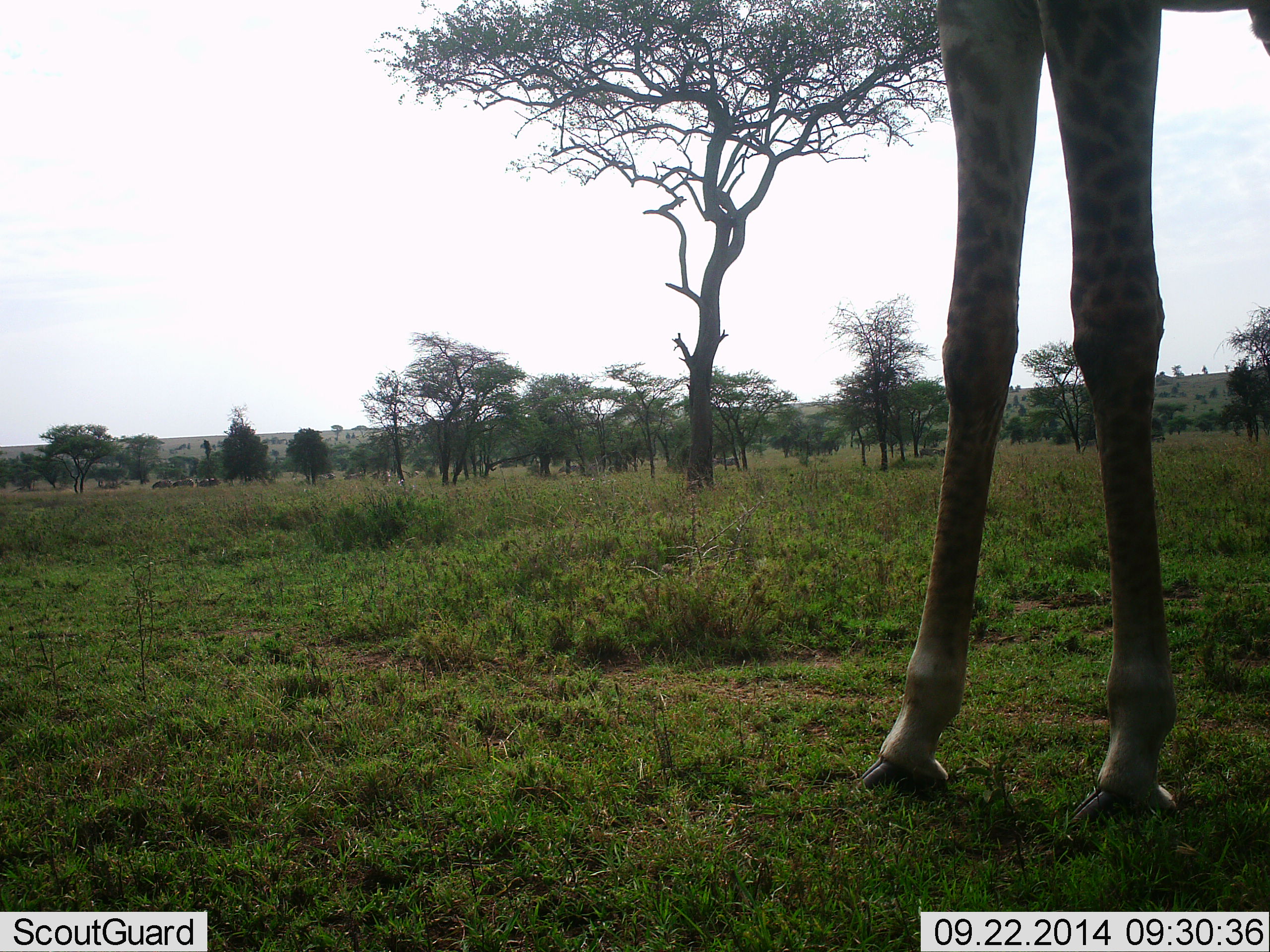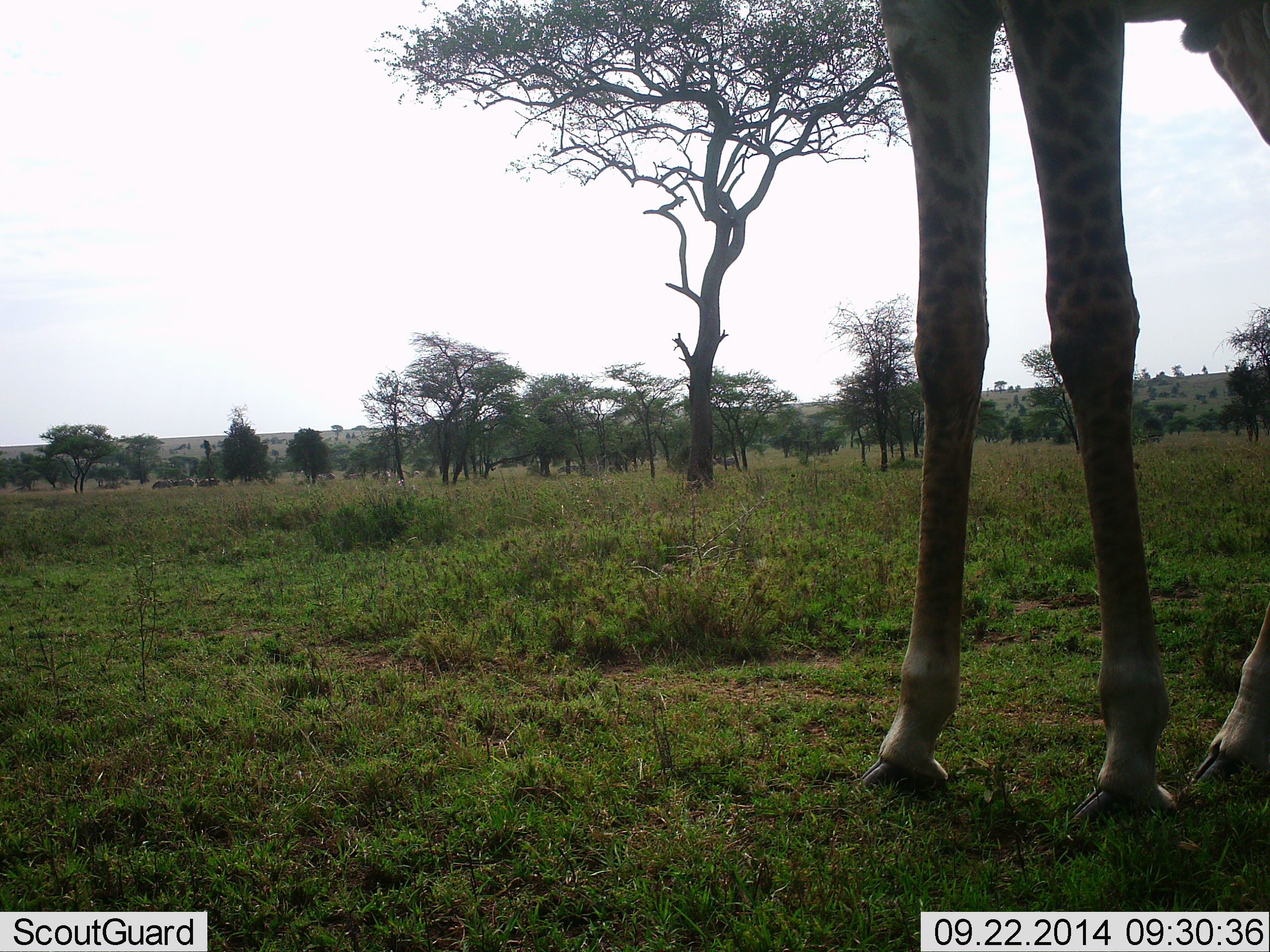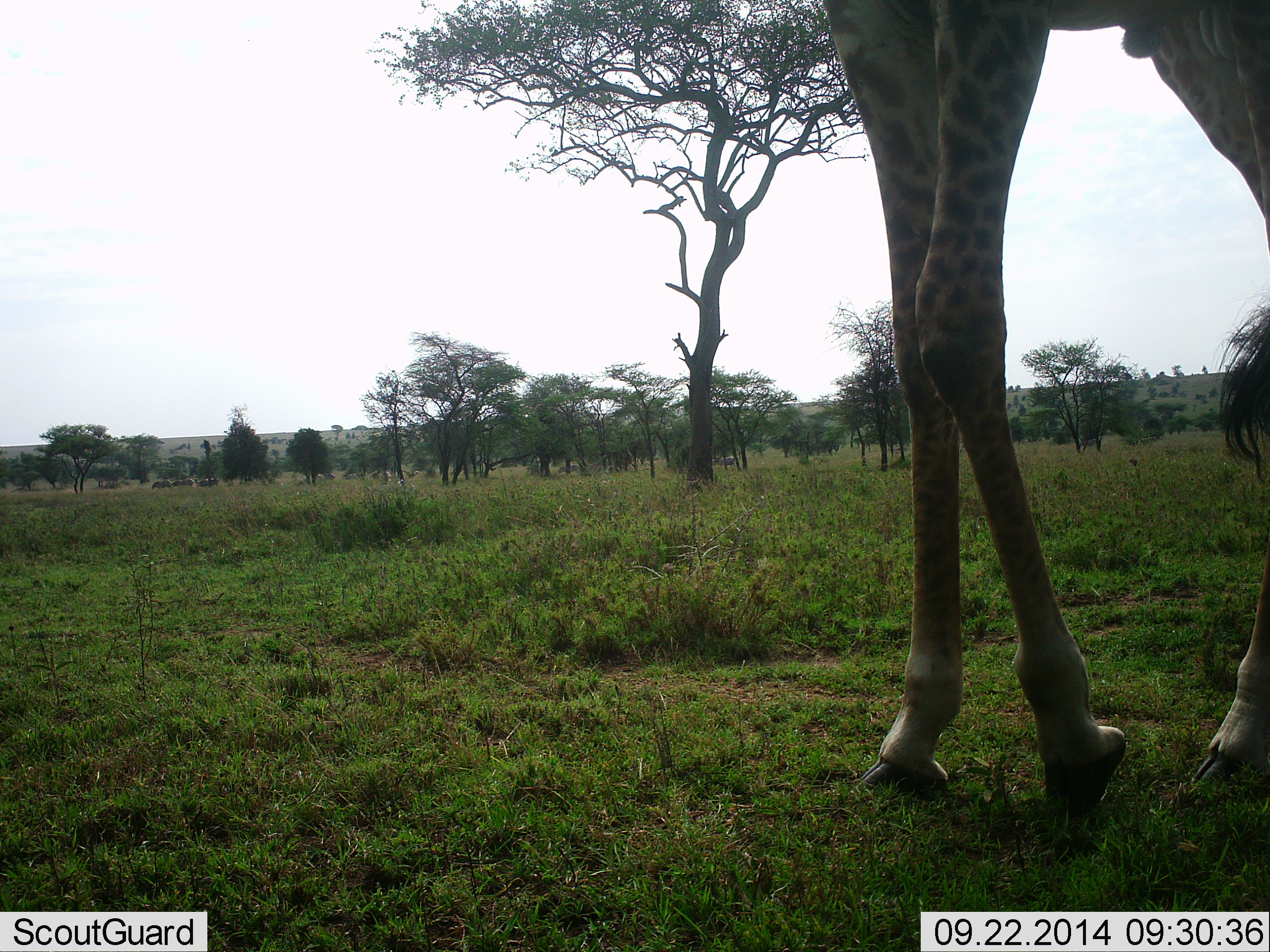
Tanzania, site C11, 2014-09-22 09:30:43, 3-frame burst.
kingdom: Animalia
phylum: Chordata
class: Mammalia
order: Artiodactyla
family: Giraffidae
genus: Giraffa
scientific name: Giraffa camelopardalis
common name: giraffe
Giraffe (Giraffa camelopardalis), count 1. Behavior (volunteer vote fractions): standing 73%, resting 0%, moving 27%, interacting 0%. Young present (vote fraction): 0%. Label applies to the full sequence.